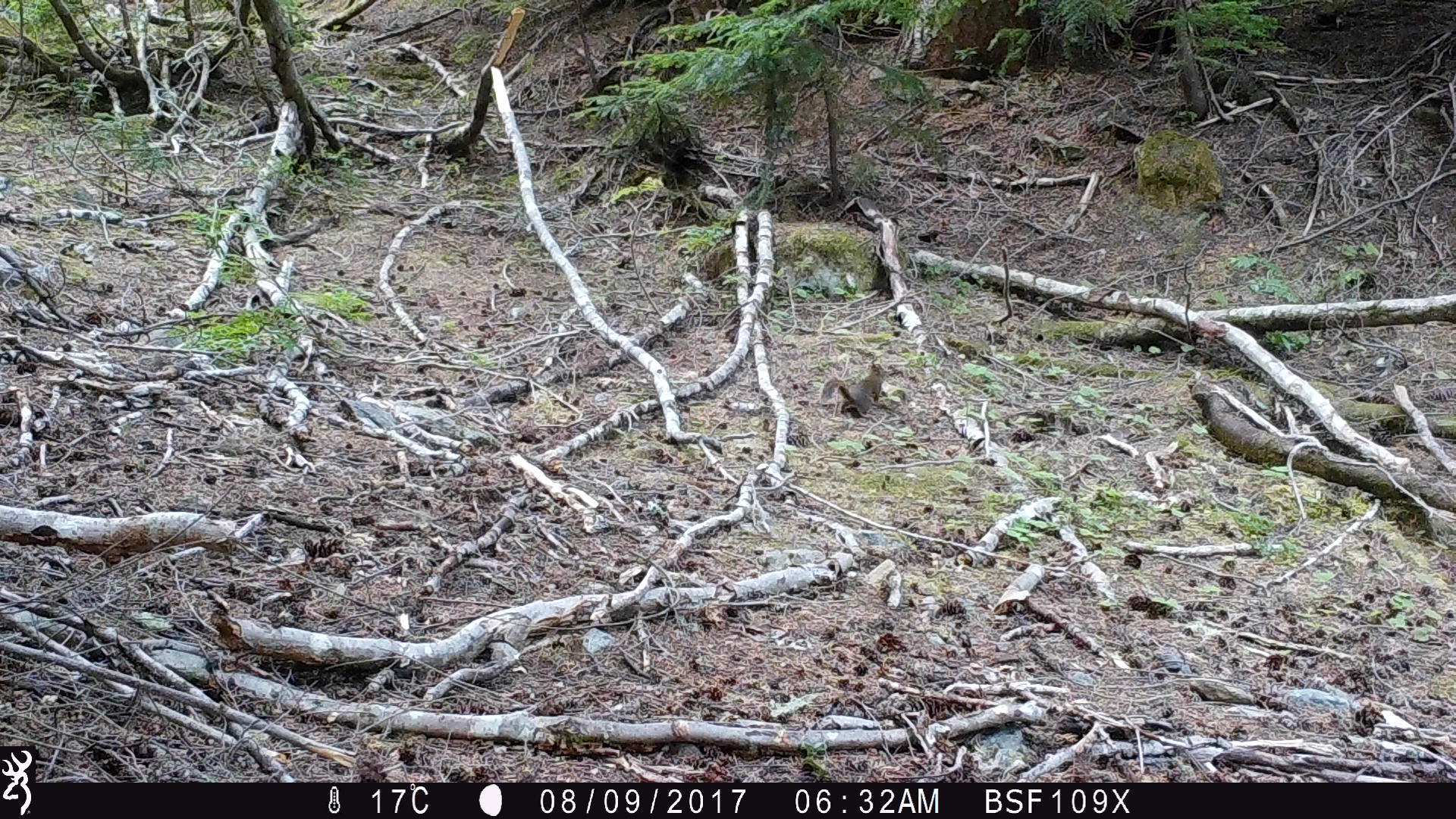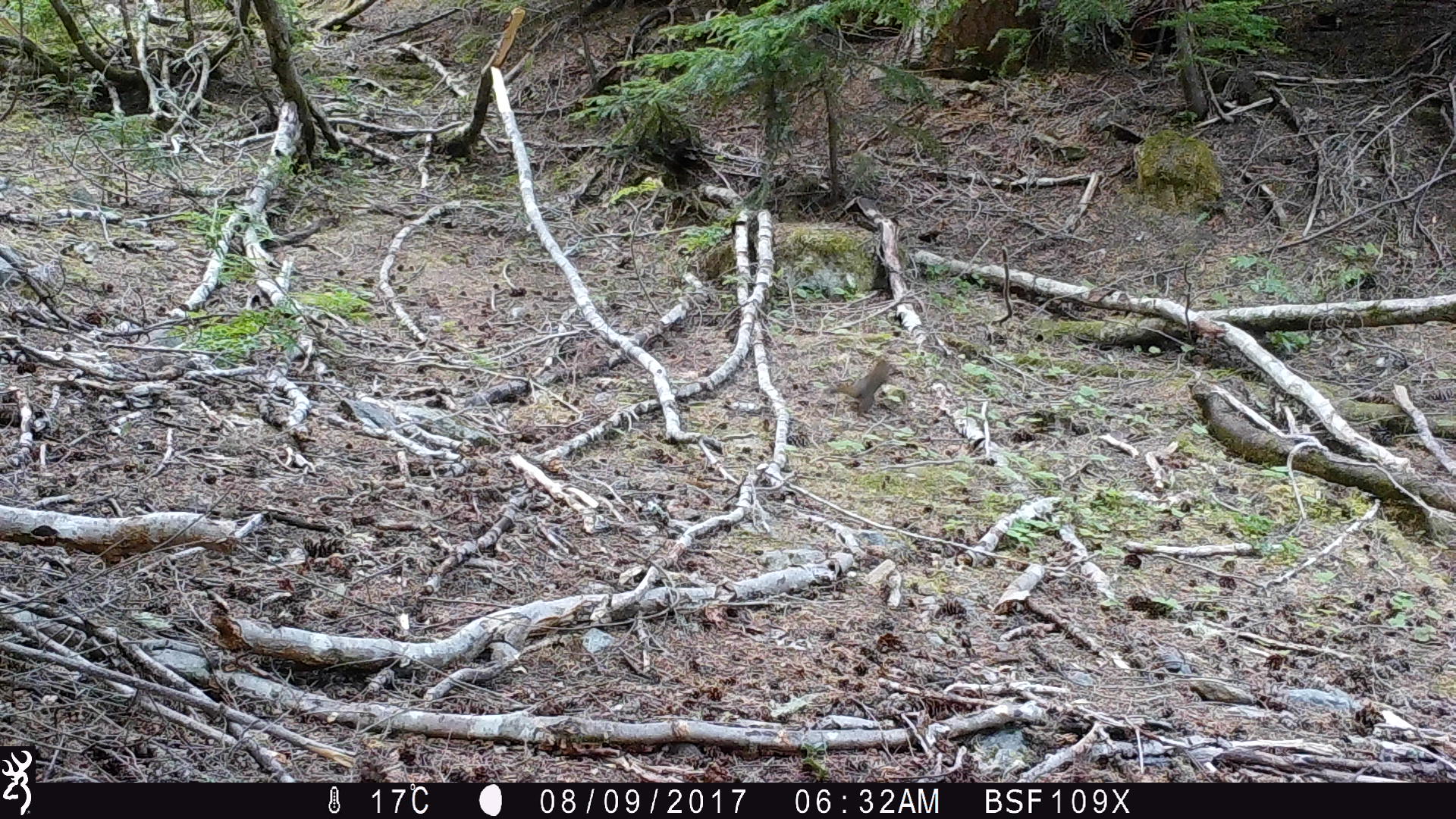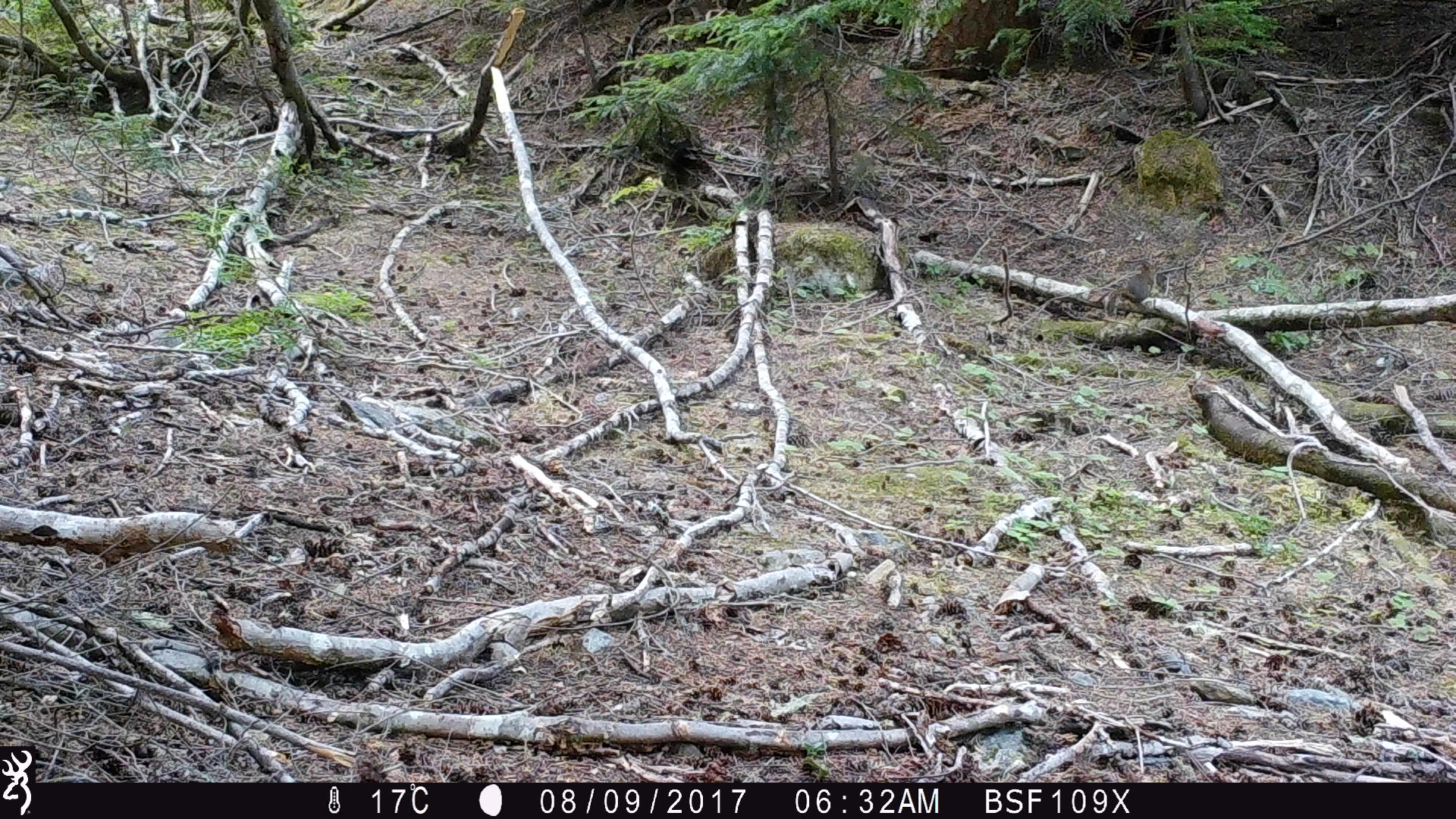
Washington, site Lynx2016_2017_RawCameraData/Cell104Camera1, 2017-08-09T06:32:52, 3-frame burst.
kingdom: Animalia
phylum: Chordata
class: Mammalia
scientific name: Mammalia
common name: small mammal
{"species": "small mammal (Mammalia)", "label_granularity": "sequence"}